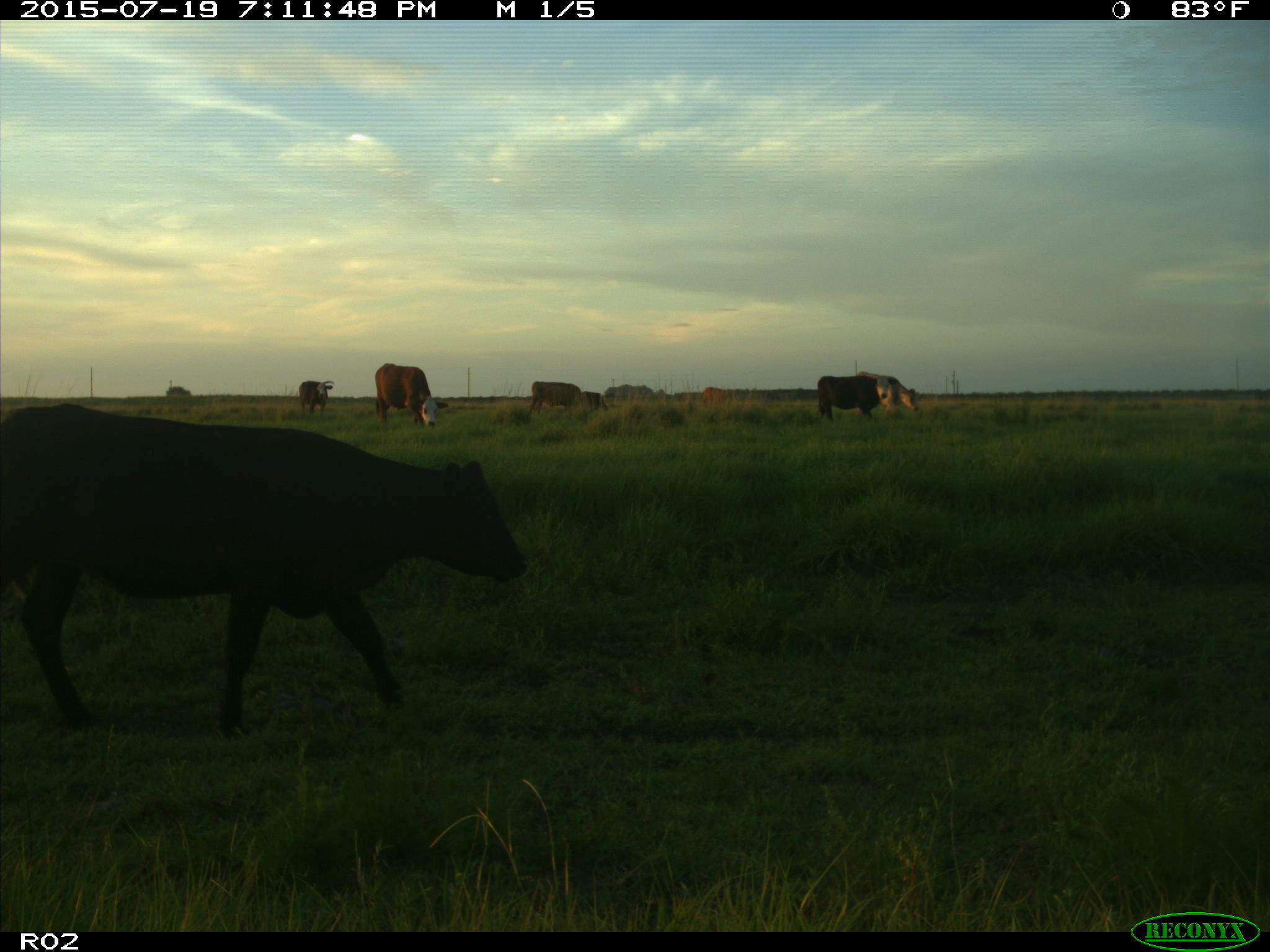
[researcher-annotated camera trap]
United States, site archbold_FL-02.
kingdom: Animalia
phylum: Chordata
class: Mammalia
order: Artiodactyla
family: Bovidae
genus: Bos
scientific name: Bos taurus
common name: domestic cow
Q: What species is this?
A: Bos taurus (domestic cow).